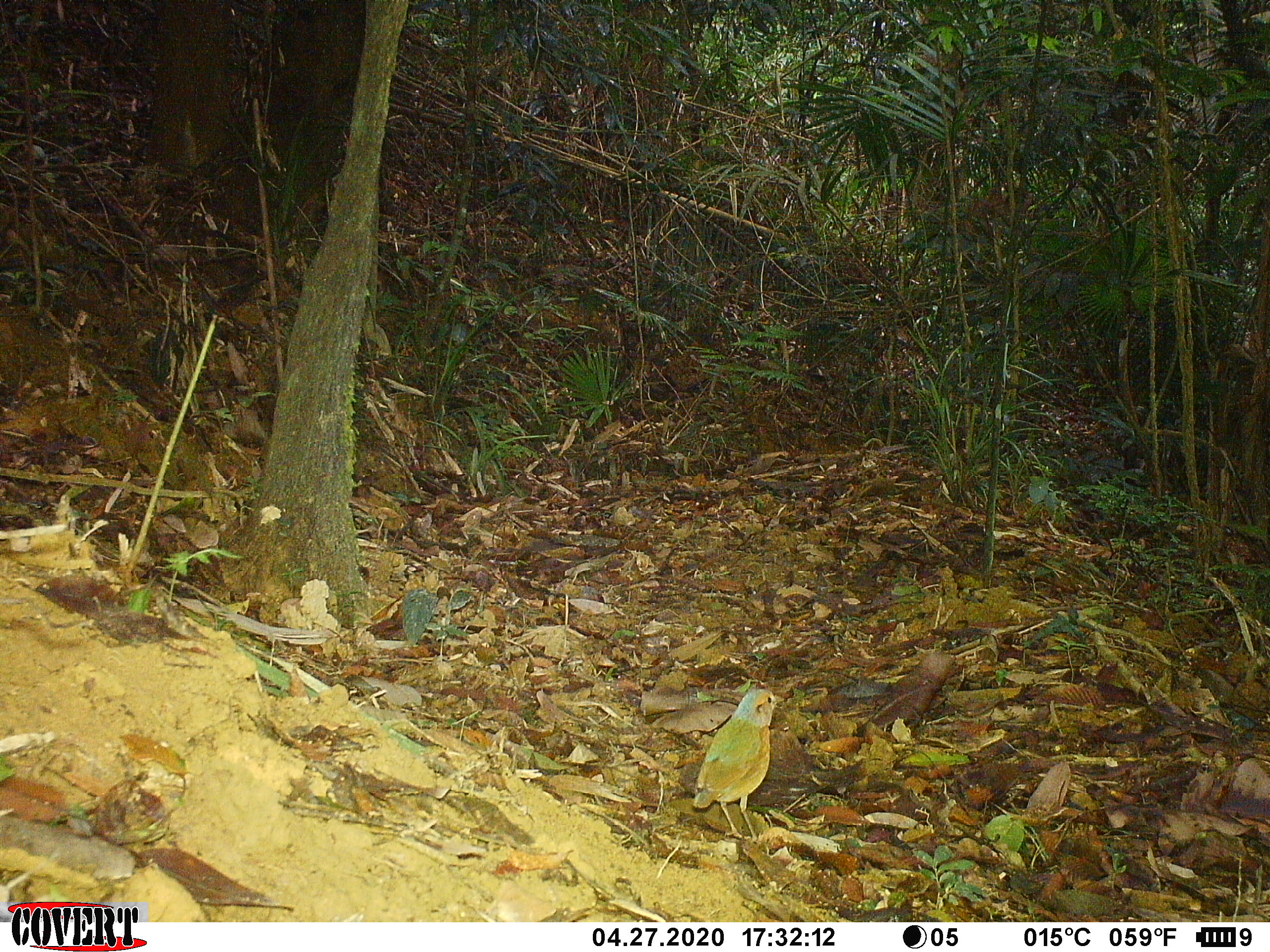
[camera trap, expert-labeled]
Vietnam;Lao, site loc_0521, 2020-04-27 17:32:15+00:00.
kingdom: Animalia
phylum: Chordata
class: Aves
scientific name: Aves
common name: bird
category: unidentified bird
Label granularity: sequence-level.